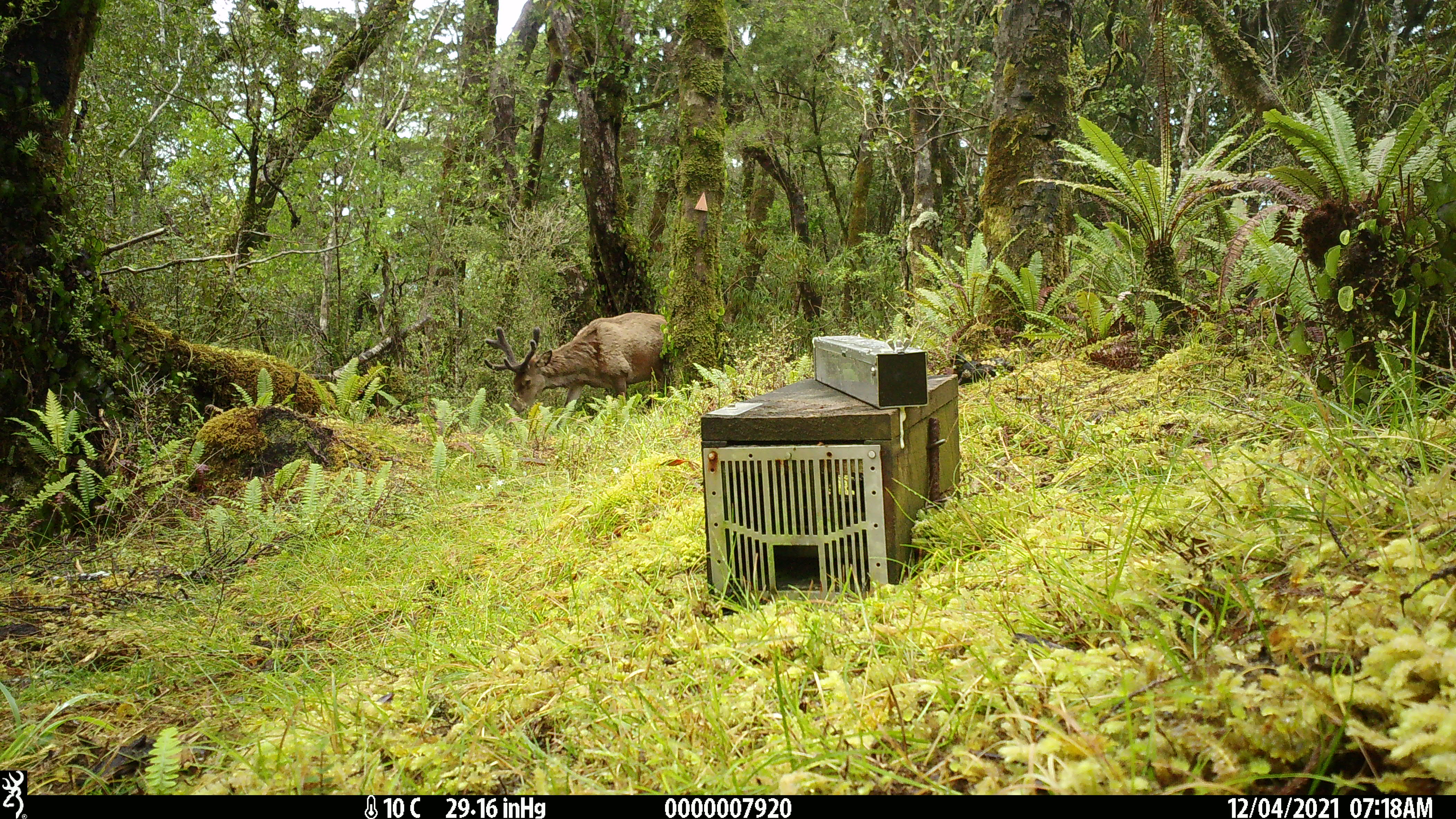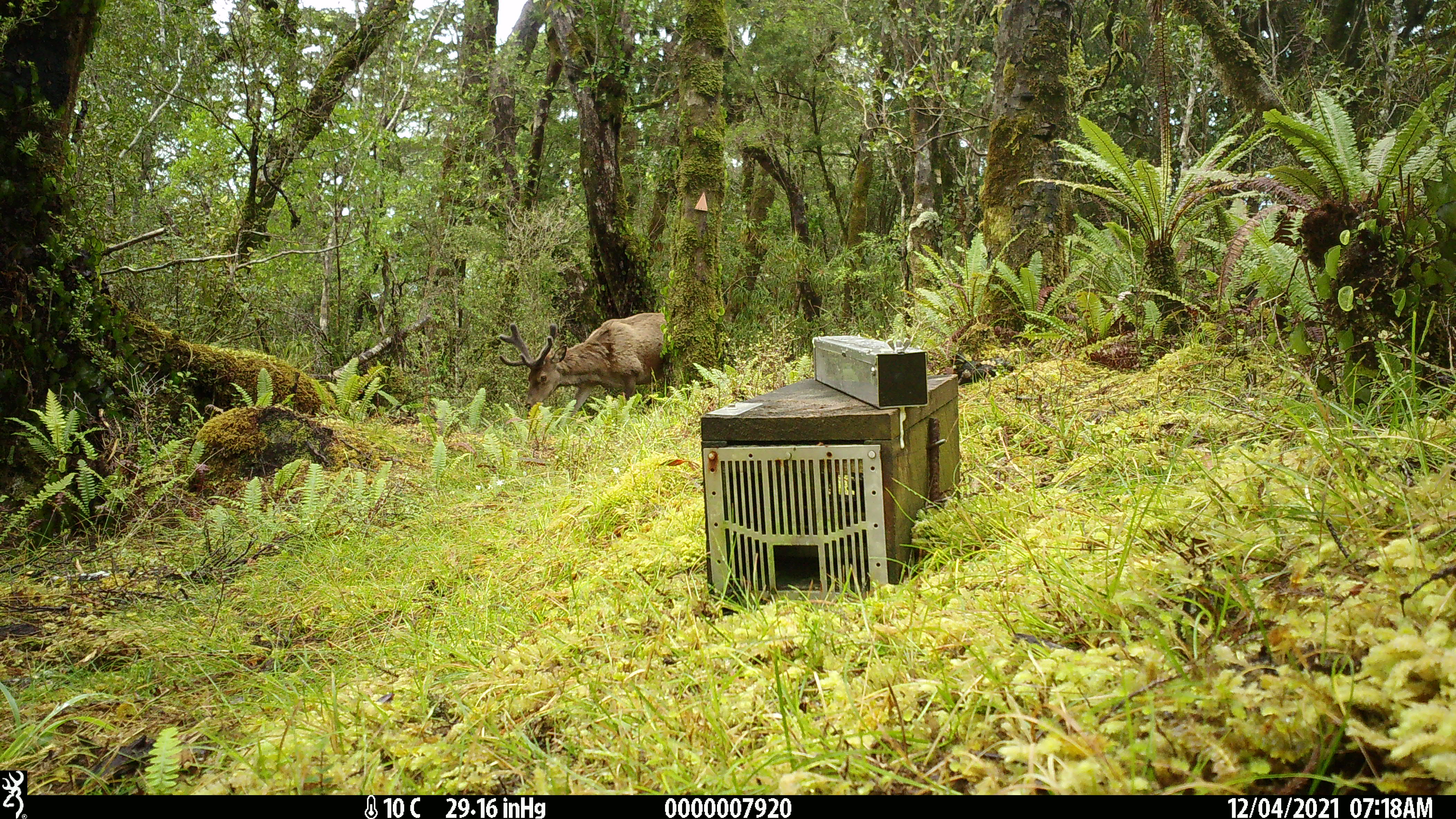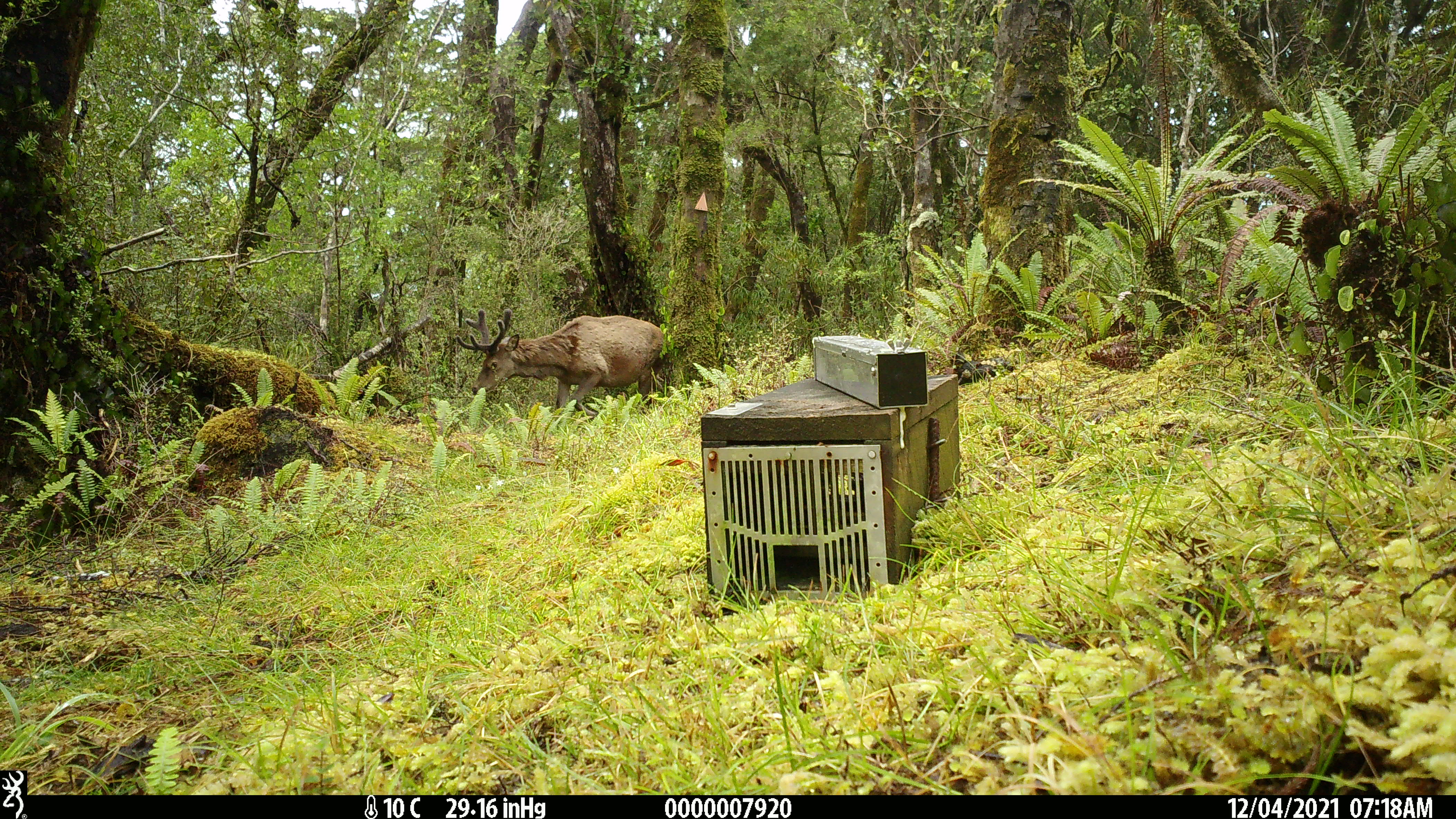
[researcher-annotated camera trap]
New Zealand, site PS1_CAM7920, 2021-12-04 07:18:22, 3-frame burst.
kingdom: Animalia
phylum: Chordata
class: Mammalia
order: Artiodactyla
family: Cervidae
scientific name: Cervidae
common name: deer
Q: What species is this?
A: Deer (Cervidae).